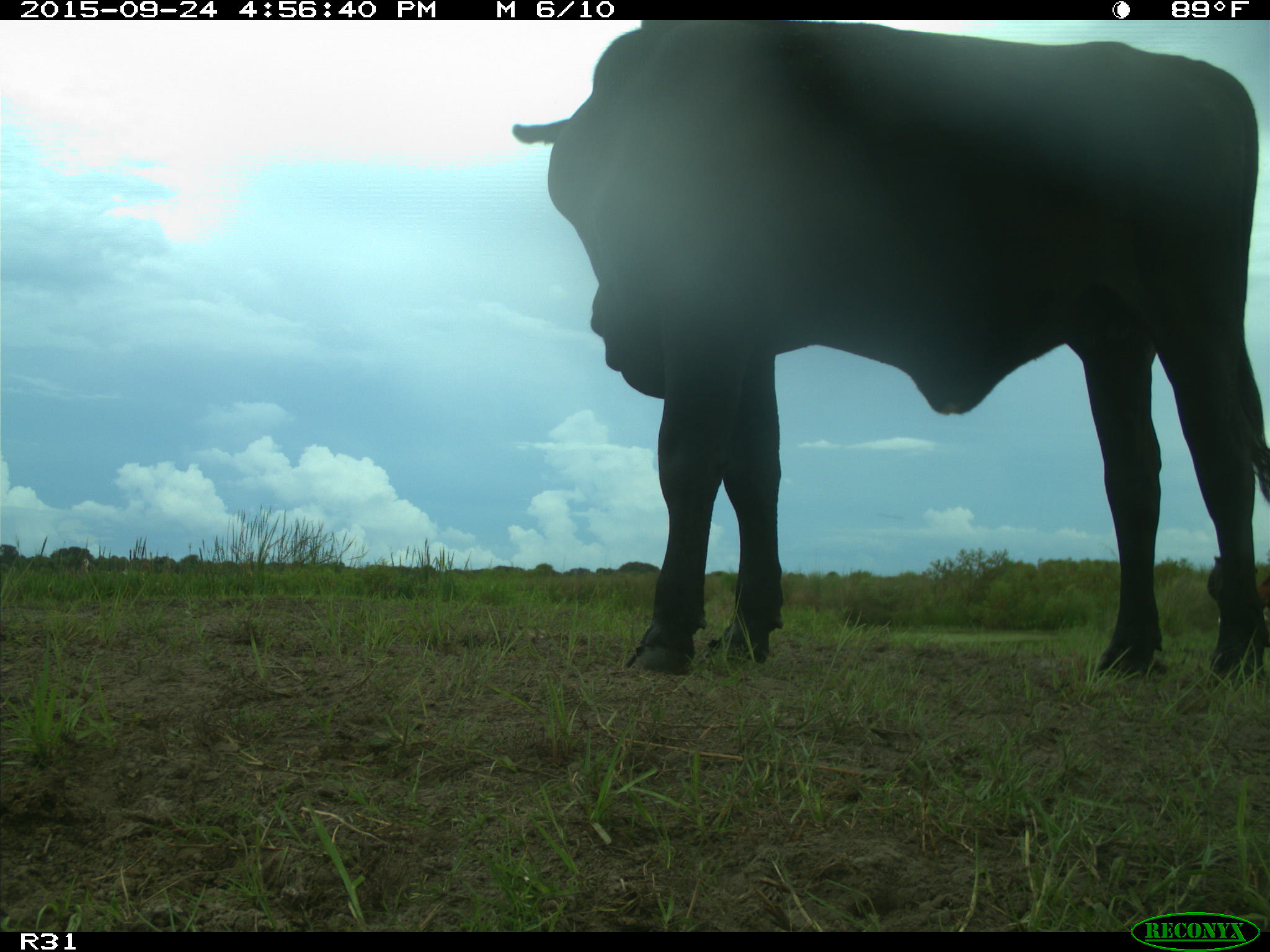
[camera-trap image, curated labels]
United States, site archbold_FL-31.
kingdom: Animalia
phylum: Chordata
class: Mammalia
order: Artiodactyla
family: Bovidae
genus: Bos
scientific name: Bos taurus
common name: domestic cow